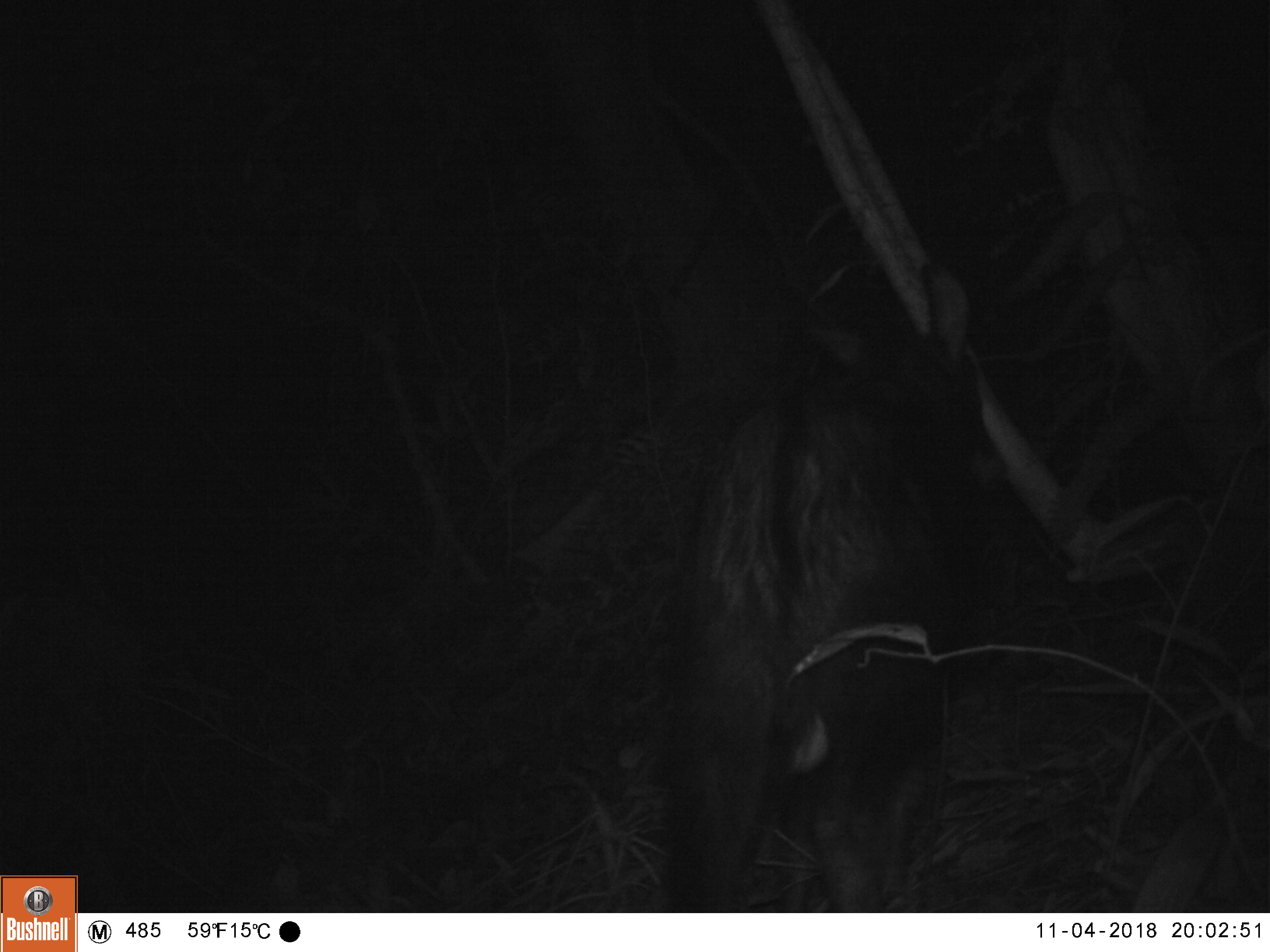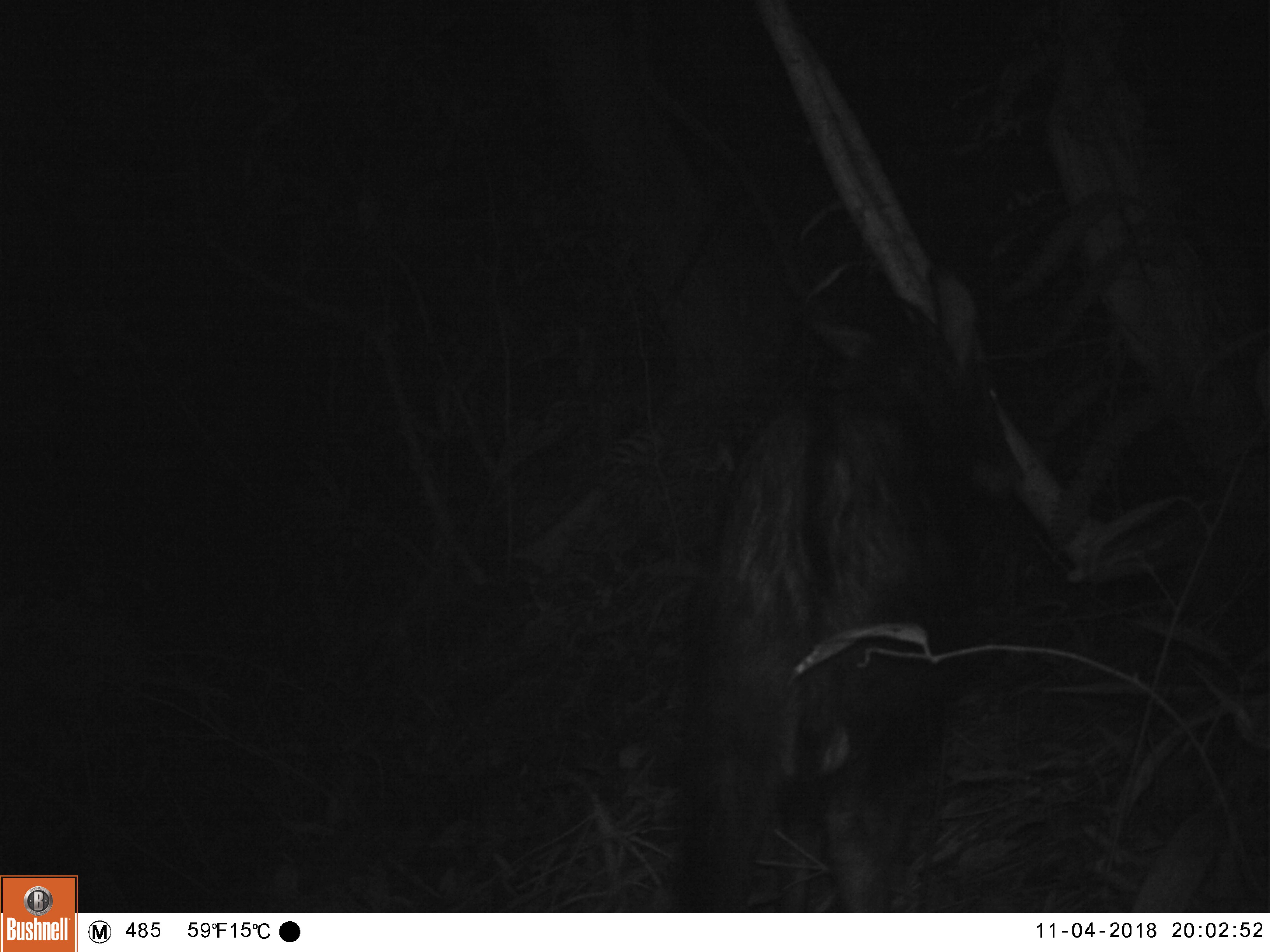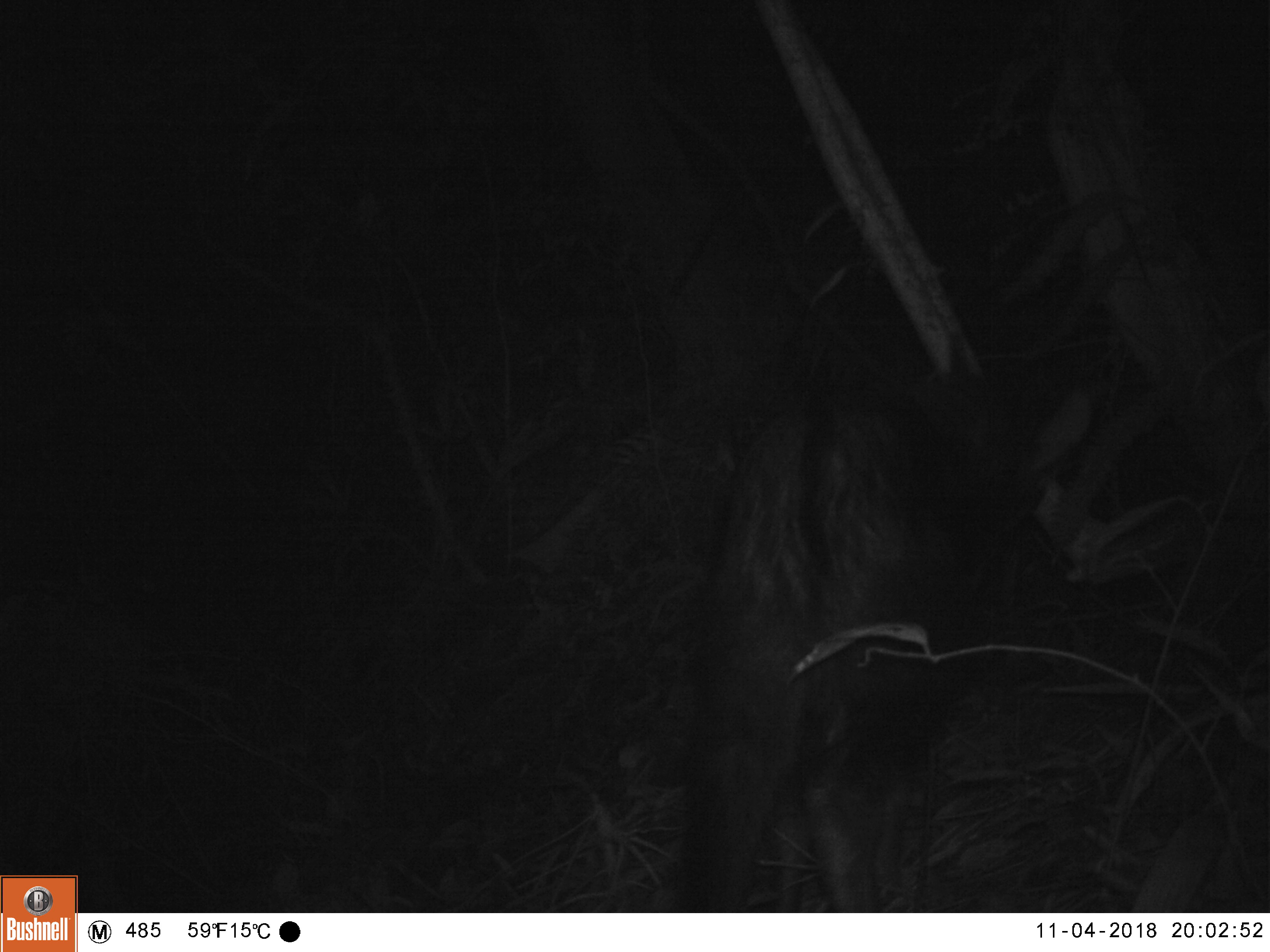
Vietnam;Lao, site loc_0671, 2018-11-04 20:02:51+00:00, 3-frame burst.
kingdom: Animalia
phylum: Chordata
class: Mammalia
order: Artiodactyla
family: Bovidae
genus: Capricornis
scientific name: Capricornis sumatraensis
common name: chinese serow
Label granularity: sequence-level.